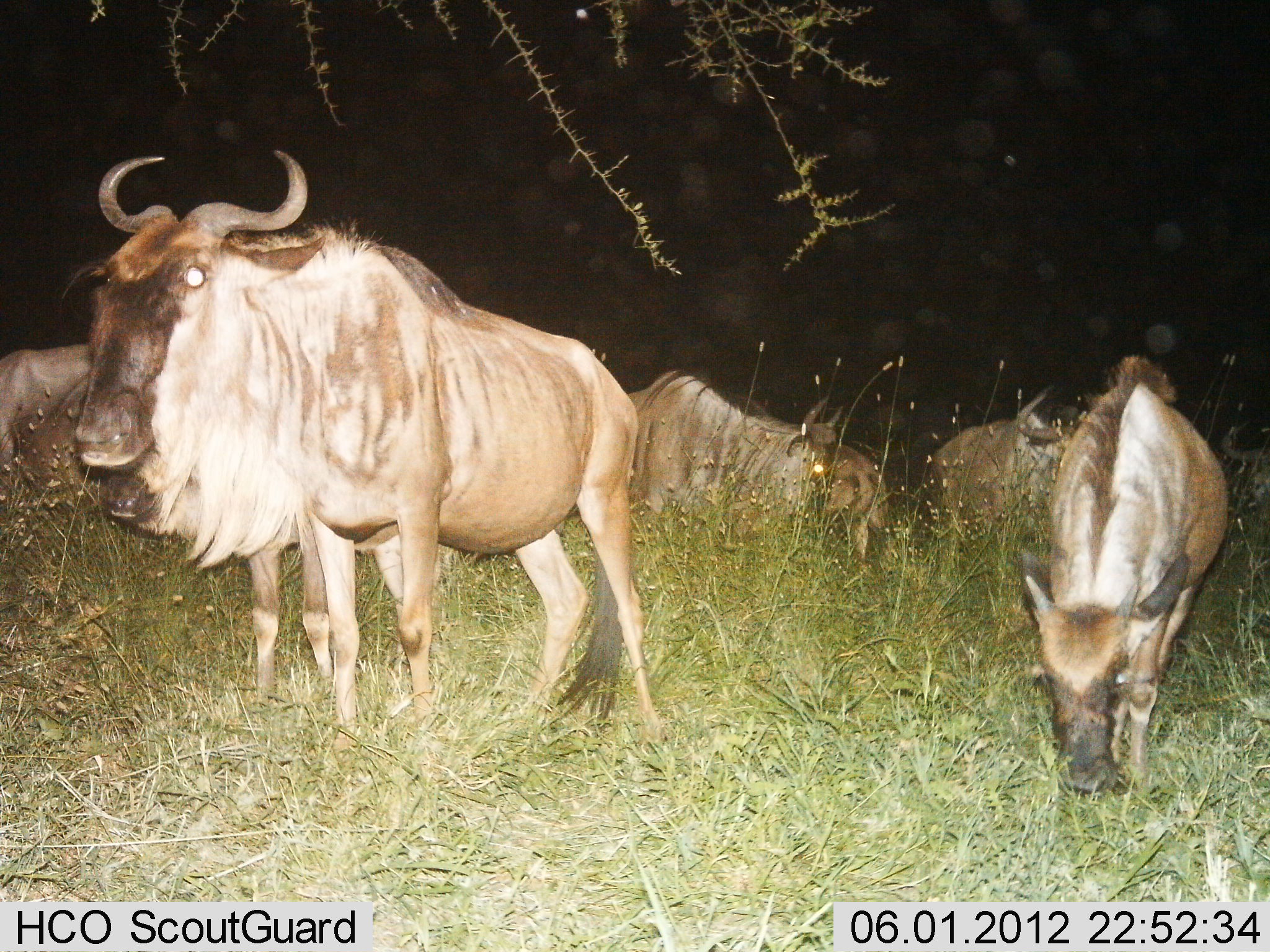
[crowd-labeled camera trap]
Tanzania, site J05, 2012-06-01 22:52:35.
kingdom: Animalia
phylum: Chordata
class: Mammalia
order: Artiodactyla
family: Bovidae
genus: Connochaetes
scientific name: Connochaetes taurinus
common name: blue wildebeest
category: wildebeest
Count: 5.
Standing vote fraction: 90%.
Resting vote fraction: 10%.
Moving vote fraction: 0%.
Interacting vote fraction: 0%.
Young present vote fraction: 50%.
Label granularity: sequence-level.